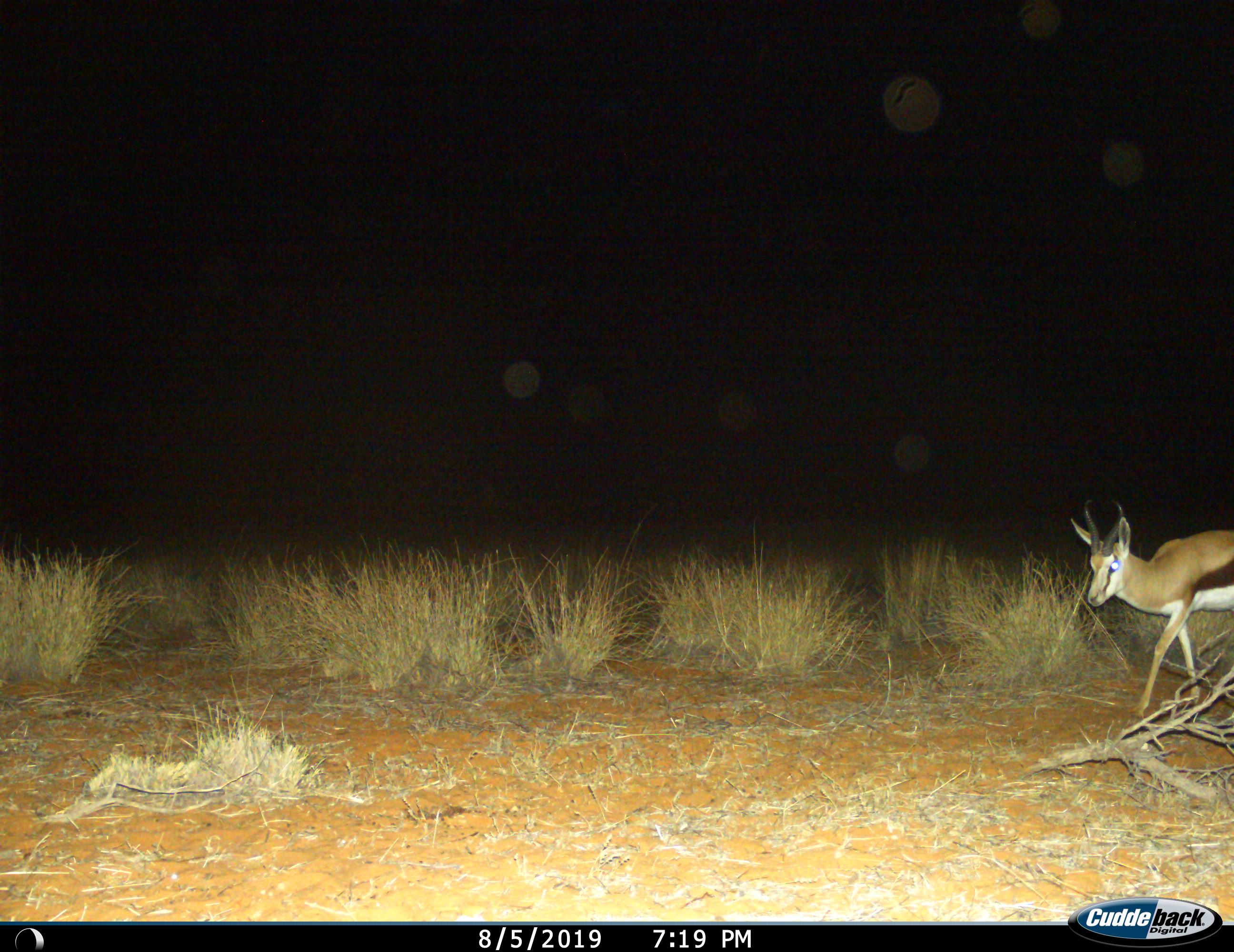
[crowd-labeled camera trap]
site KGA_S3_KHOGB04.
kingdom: Animalia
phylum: Chordata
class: Mammalia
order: Artiodactyla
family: Bovidae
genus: Antidorcas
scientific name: Antidorcas marsupialis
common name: springbok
Springbok (Antidorcas marsupialis), count 1. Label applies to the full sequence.